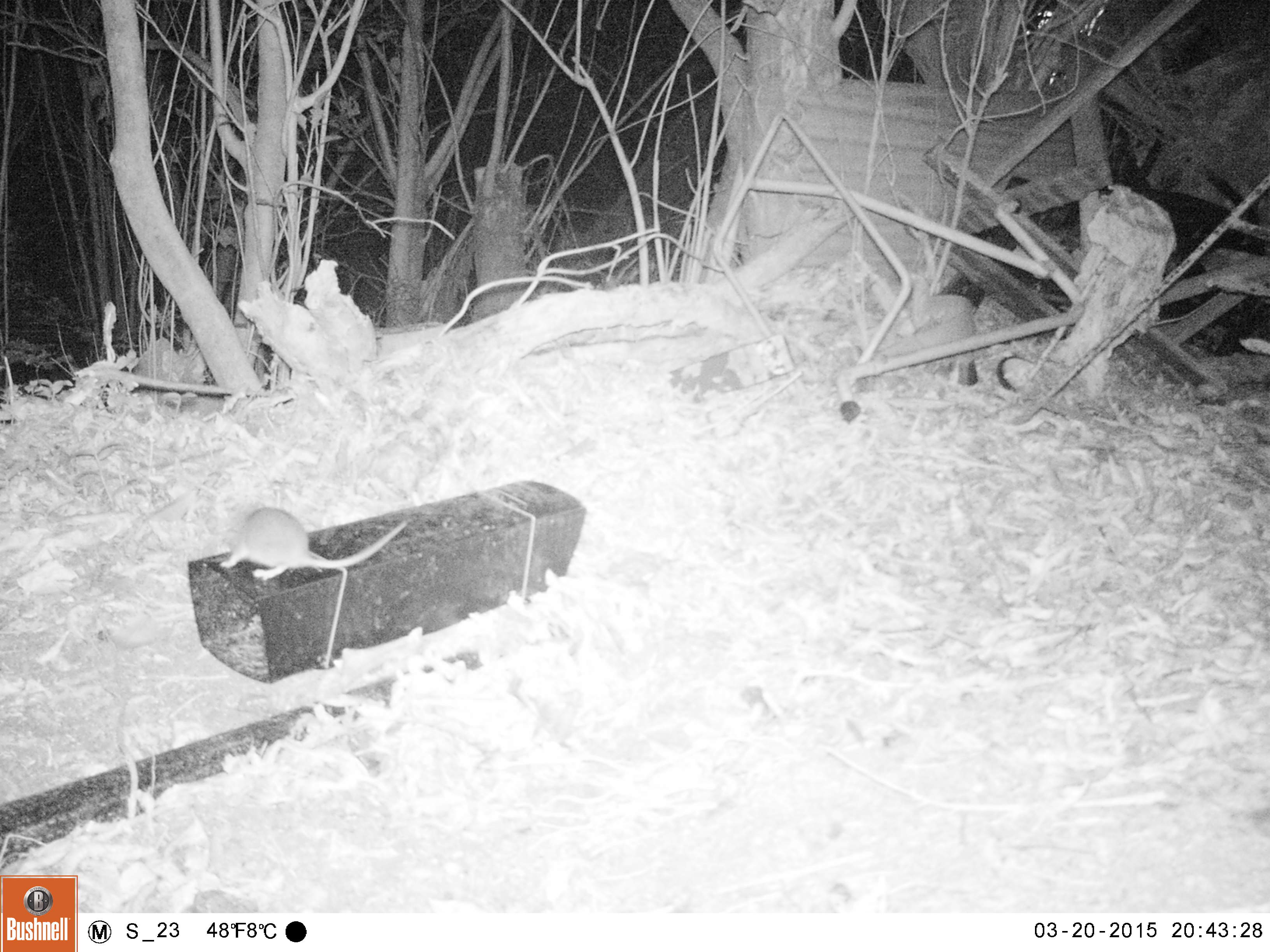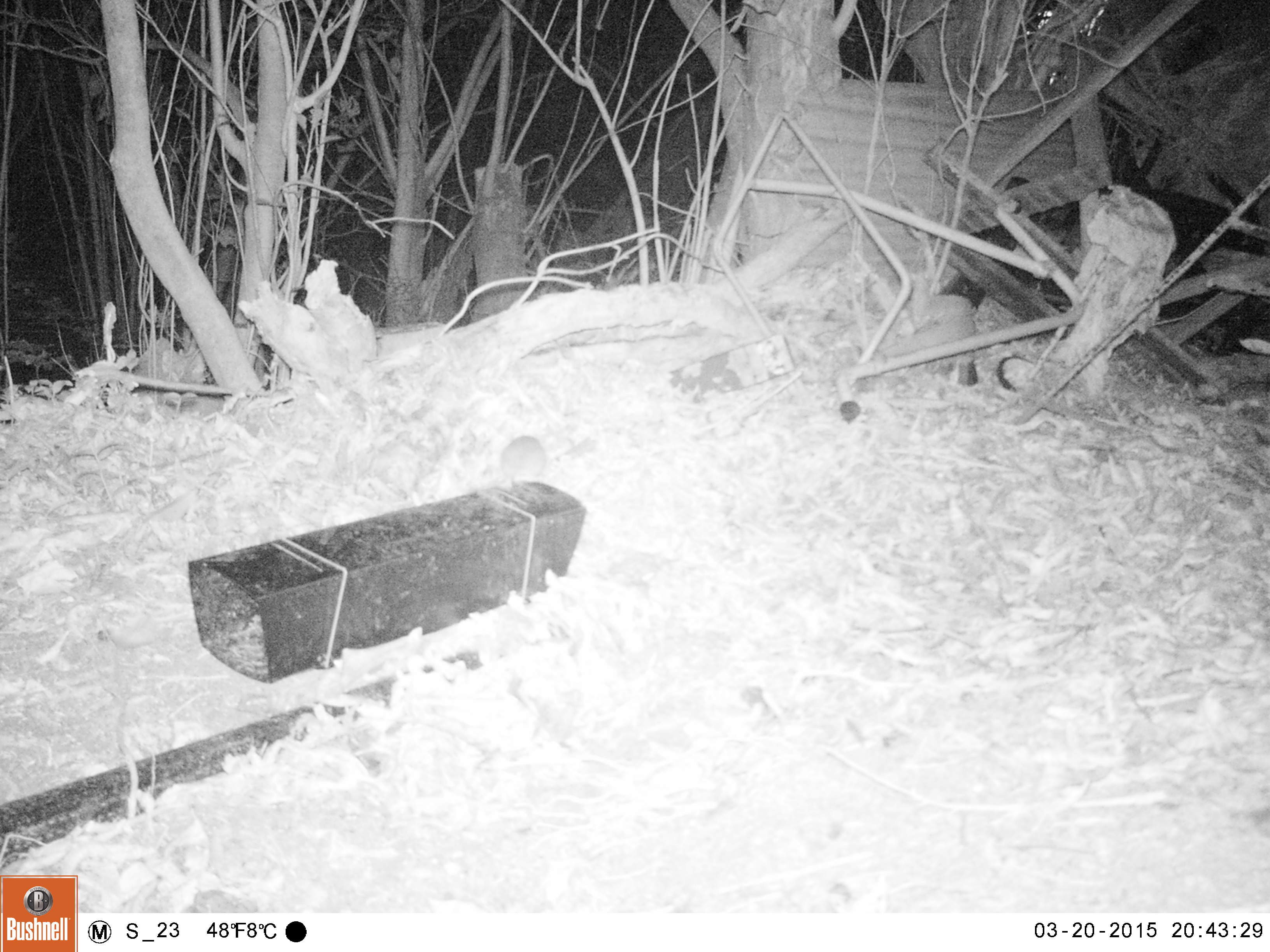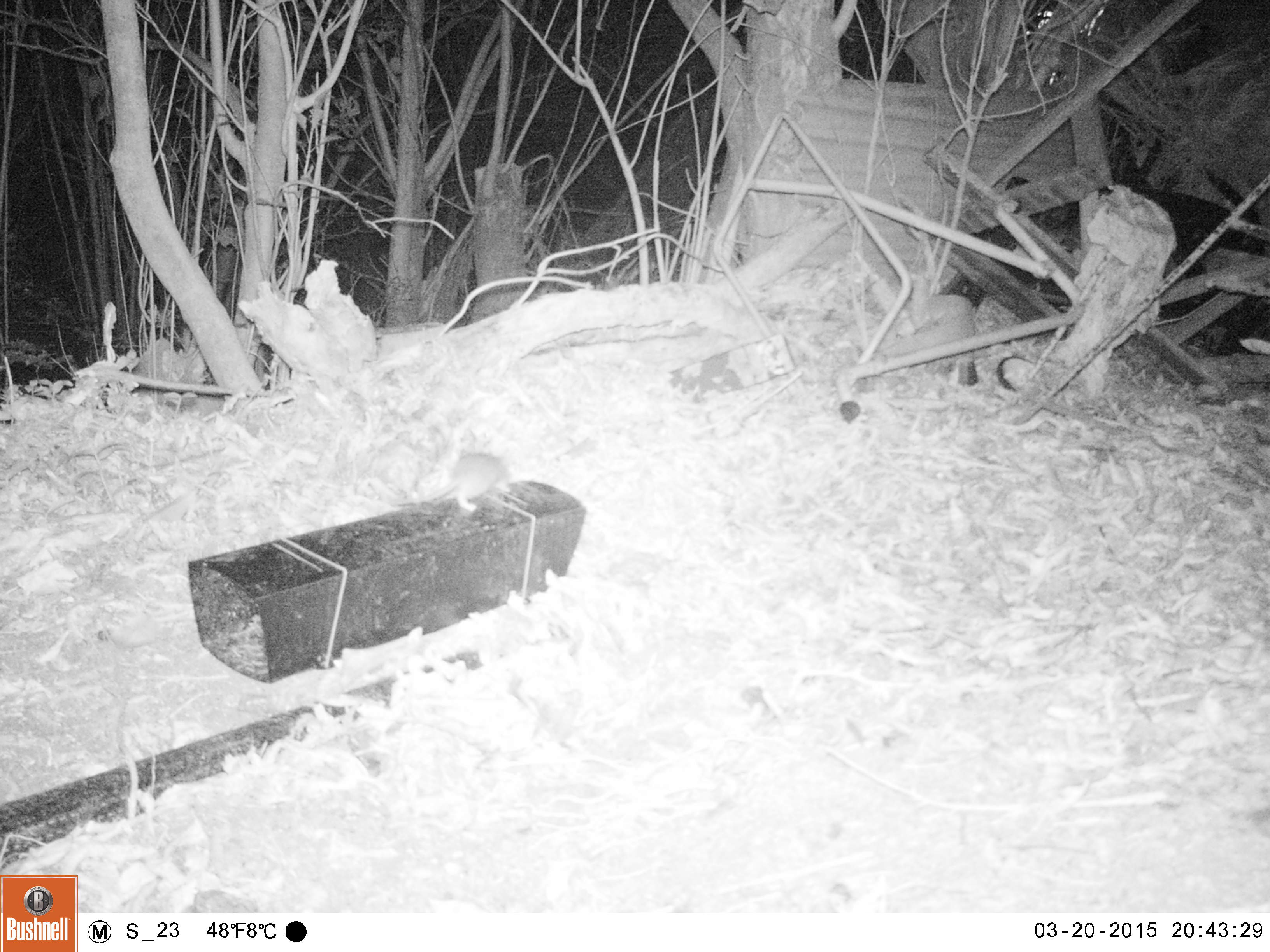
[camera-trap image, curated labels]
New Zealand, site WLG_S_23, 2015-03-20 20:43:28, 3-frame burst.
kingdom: Animalia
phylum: Chordata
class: Mammalia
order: Rodentia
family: Muridae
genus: Rattus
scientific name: Rattus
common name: rat